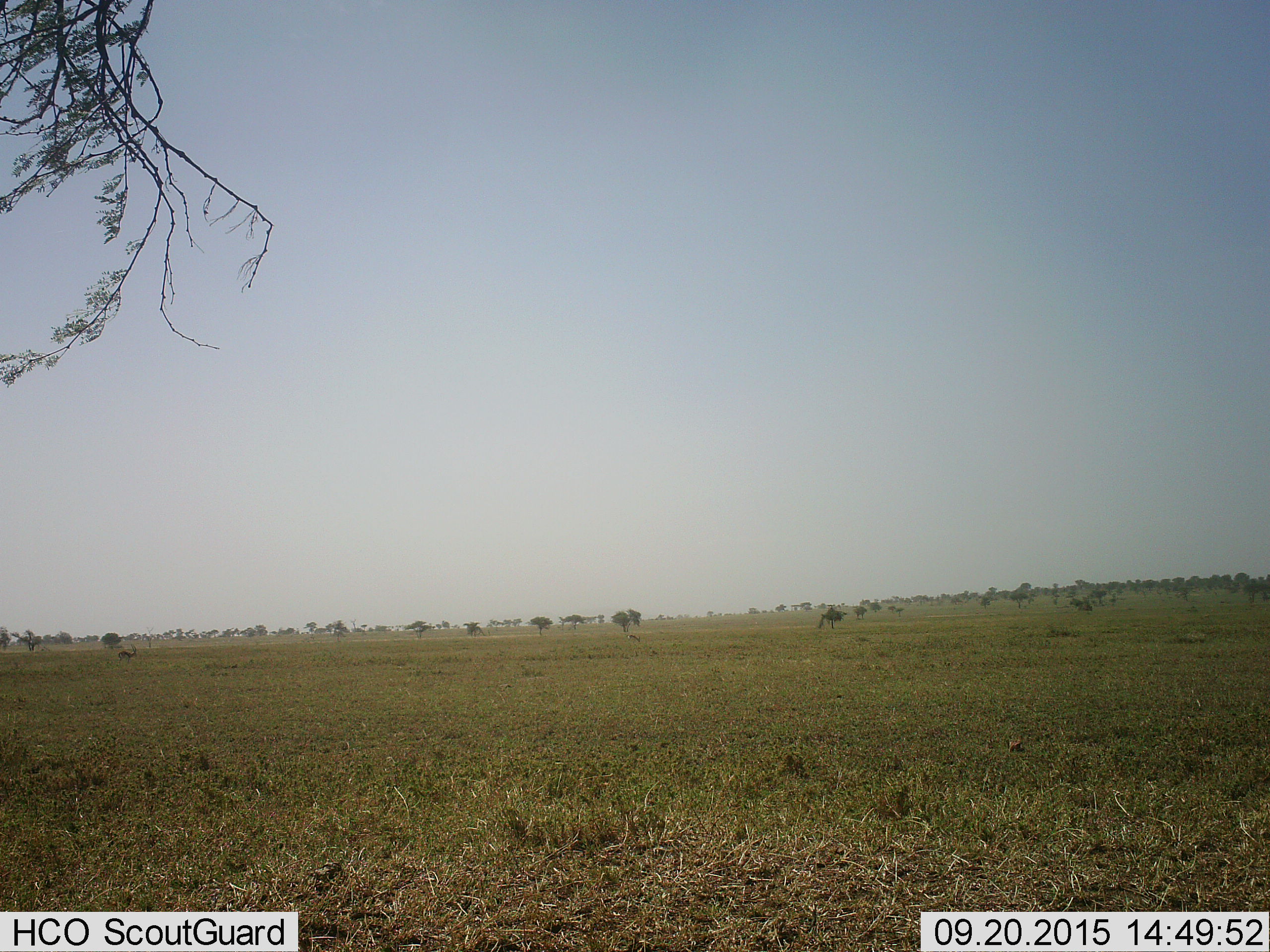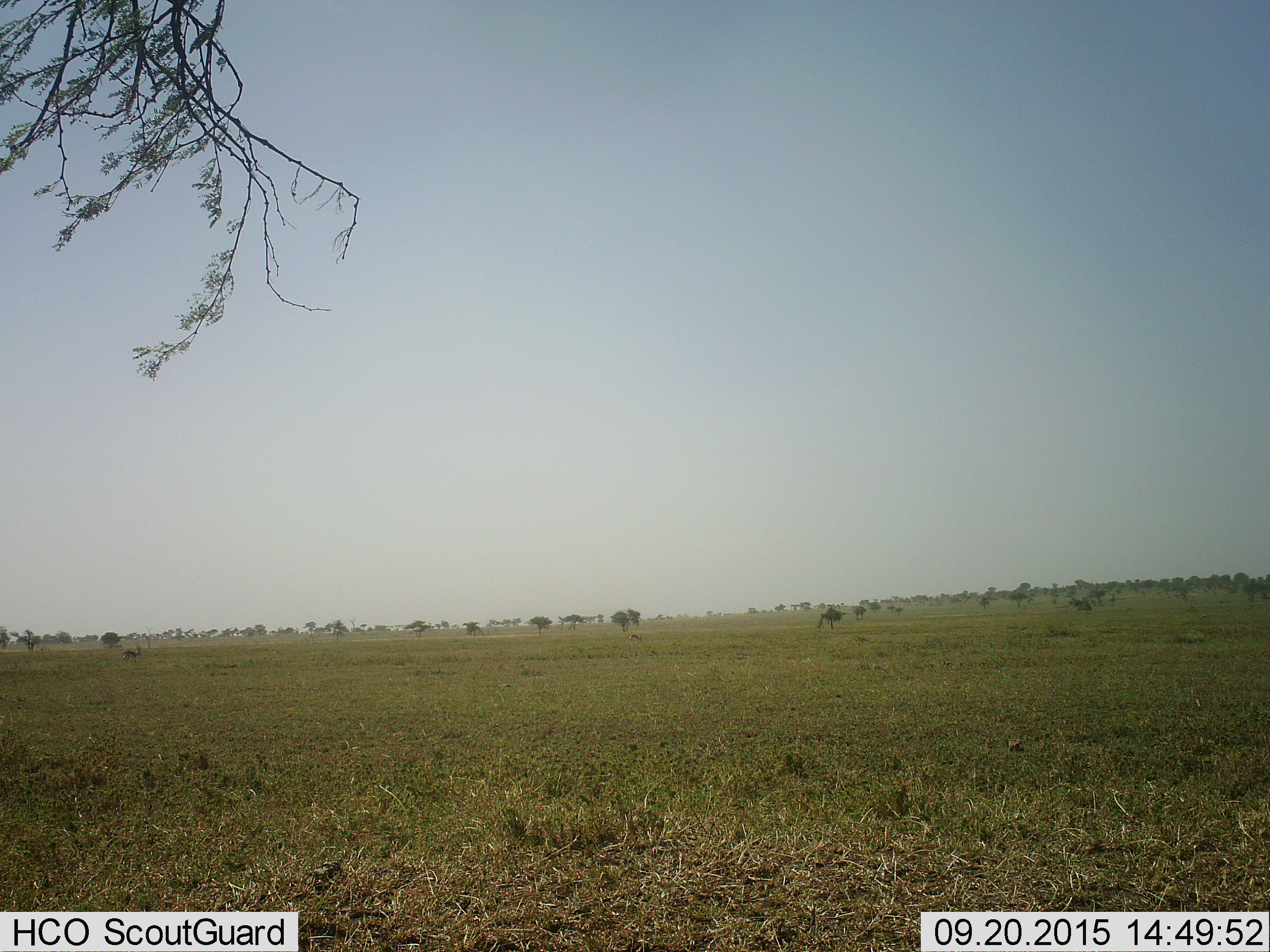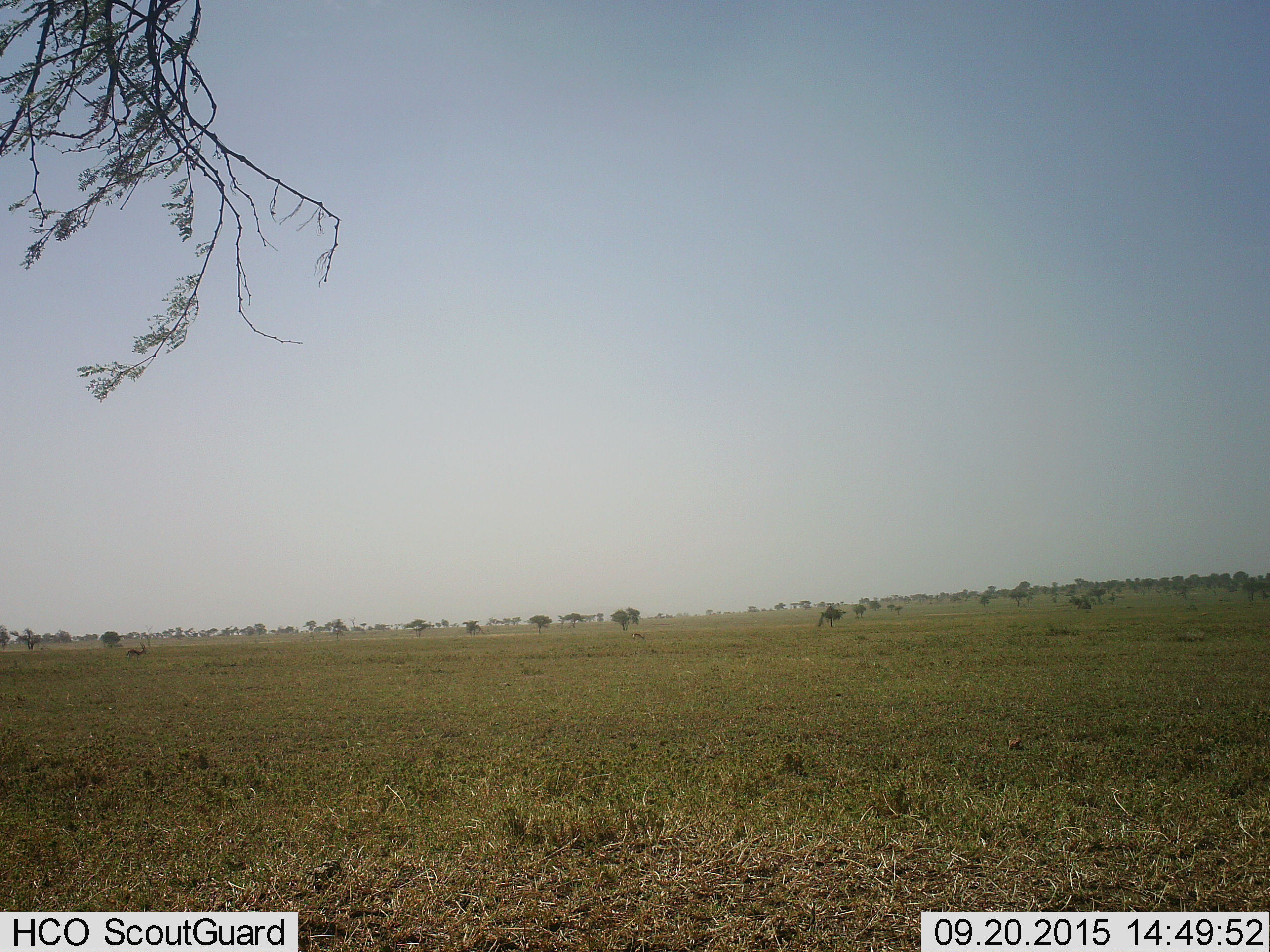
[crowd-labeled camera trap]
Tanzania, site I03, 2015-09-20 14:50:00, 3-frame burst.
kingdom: Animalia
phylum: Chordata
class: Mammalia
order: Artiodactyla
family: Bovidae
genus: Eudorcas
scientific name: Eudorcas thomsonii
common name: thomson's gazelle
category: gazellethomsons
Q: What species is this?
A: Gazellethomsons (thomson's gazelle) (Eudorcas thomsonii).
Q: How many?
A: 2.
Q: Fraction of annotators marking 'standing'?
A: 20%.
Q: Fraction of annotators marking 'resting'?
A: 0%.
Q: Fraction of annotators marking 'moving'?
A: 80%.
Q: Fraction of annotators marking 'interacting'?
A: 0%.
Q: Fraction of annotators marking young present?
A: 0%.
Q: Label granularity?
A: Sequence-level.